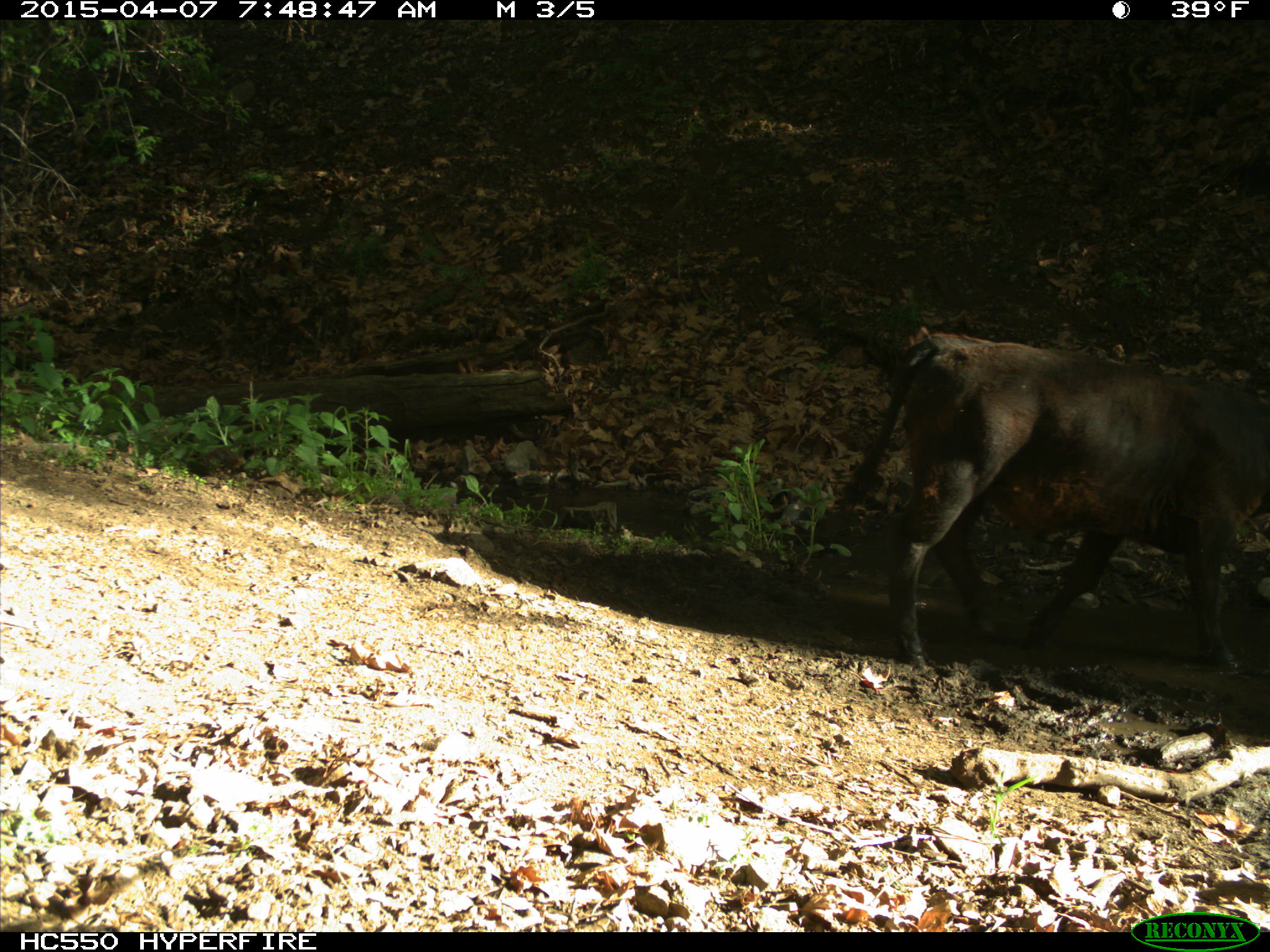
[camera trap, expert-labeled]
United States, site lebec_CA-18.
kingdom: Animalia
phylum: Chordata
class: Mammalia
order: Artiodactyla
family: Bovidae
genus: Bos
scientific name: Bos taurus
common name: domestic cow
Bos taurus (domestic cow).